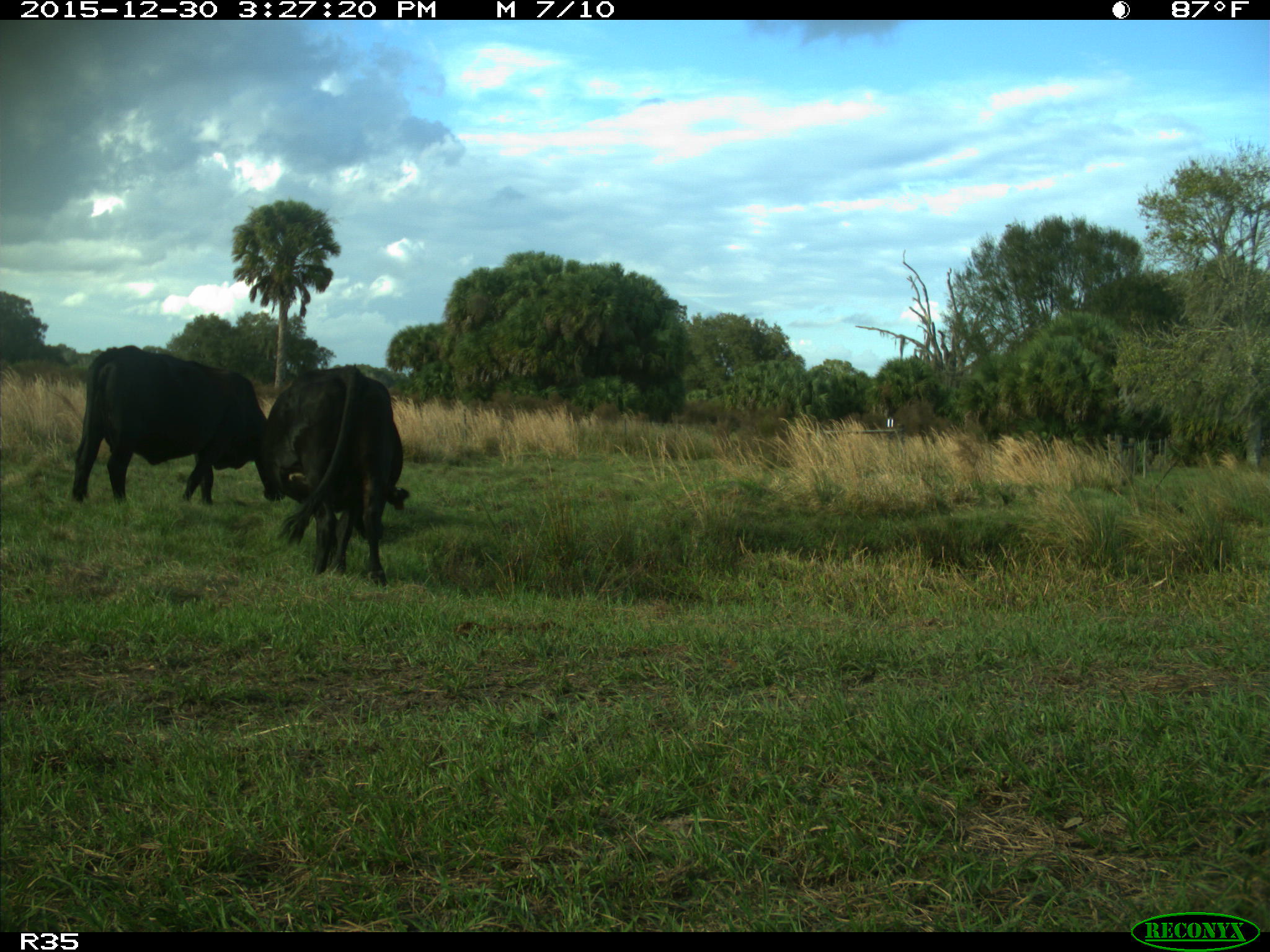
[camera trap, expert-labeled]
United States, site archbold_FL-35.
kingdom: Animalia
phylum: Chordata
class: Mammalia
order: Artiodactyla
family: Bovidae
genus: Bos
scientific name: Bos taurus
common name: domestic cow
Bos taurus (domestic cow).